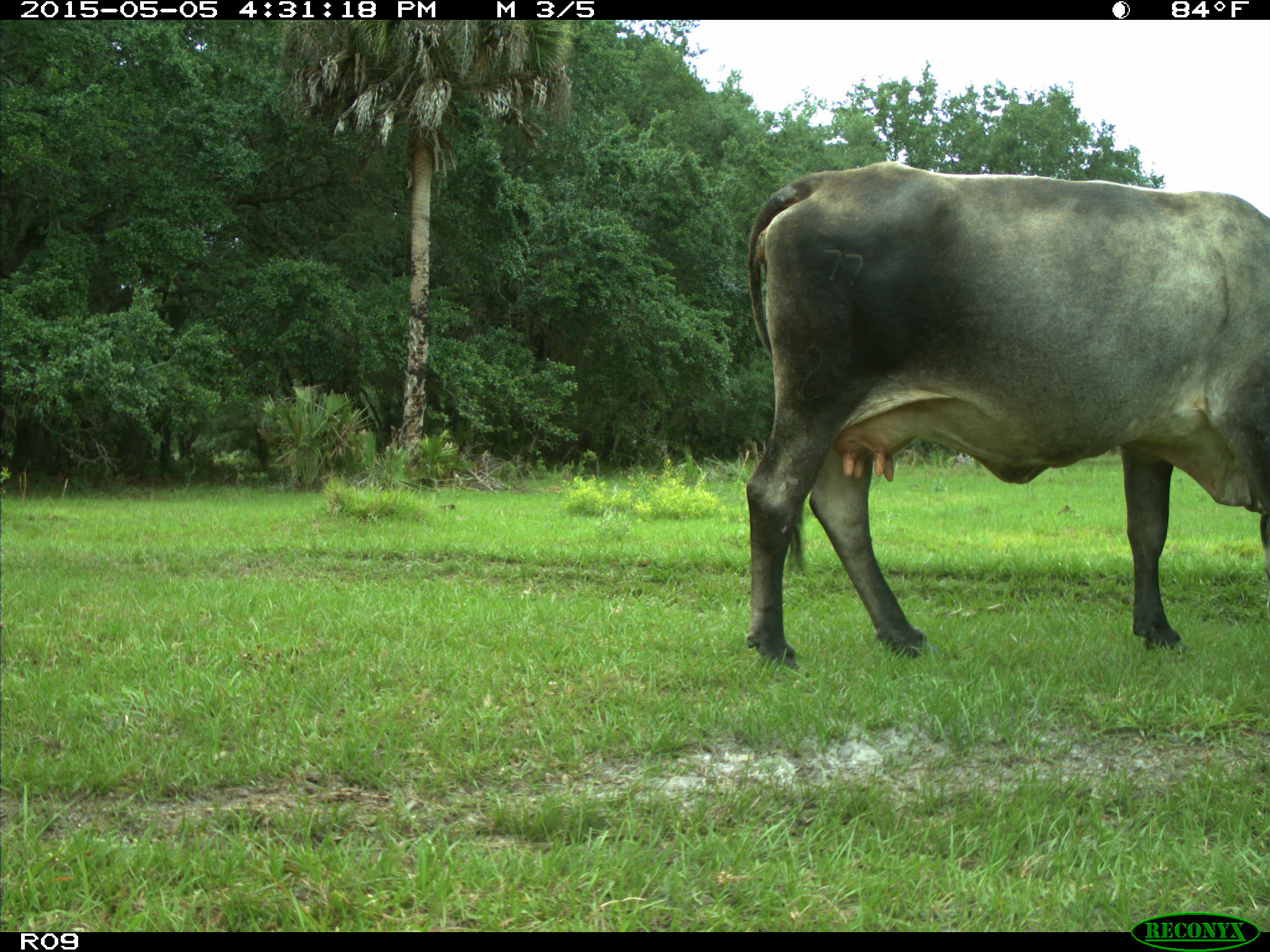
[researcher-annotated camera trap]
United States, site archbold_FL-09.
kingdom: Animalia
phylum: Chordata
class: Mammalia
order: Artiodactyla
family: Bovidae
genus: Bos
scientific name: Bos taurus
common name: domestic cow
Bos taurus (domestic cow).